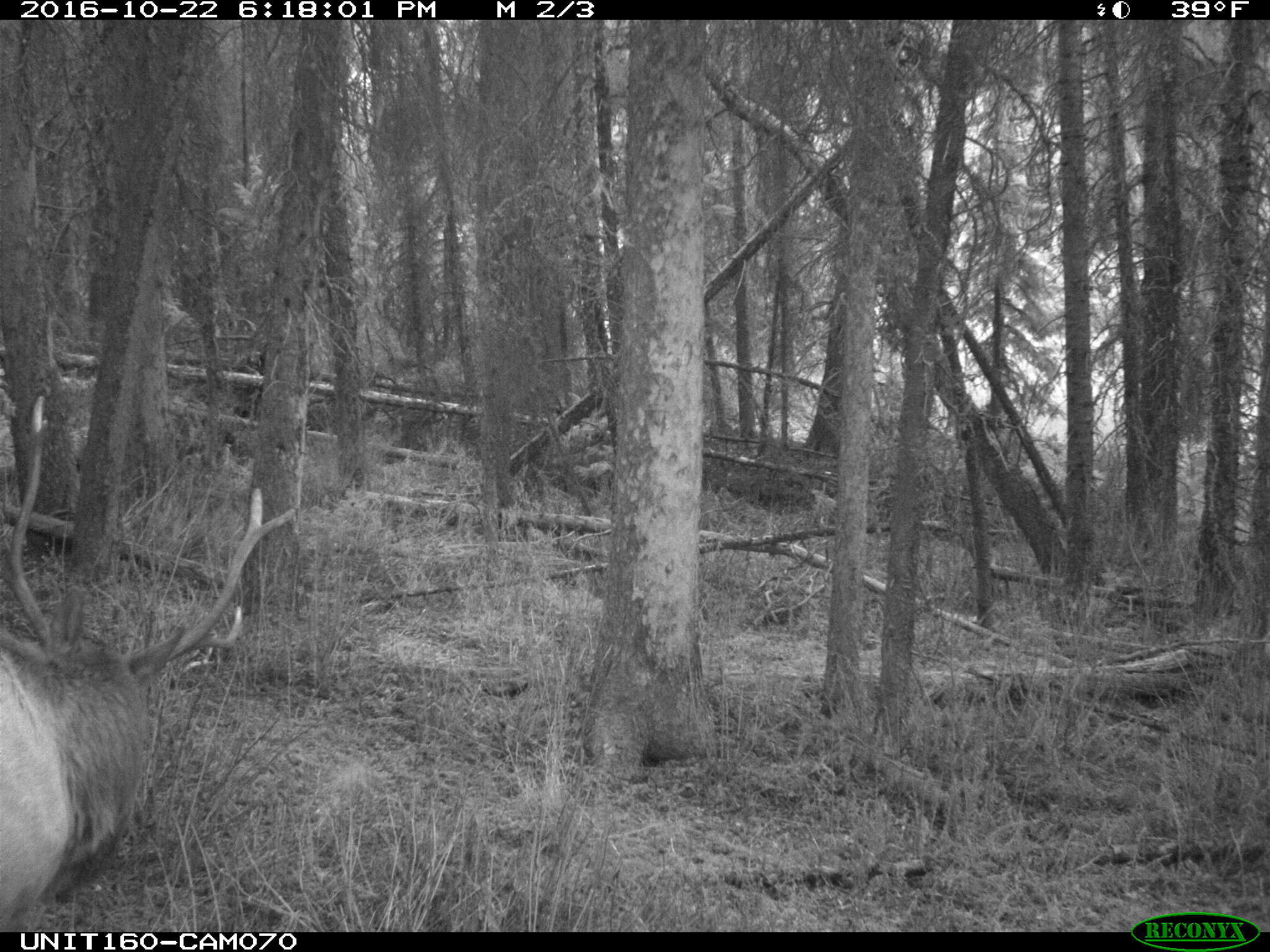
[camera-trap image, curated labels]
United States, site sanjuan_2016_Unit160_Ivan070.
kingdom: Animalia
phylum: Chordata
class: Mammalia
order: Artiodactyla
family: Cervidae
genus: Cervus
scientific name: Cervus elaphus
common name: red deer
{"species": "Cervus elaphus (red deer)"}